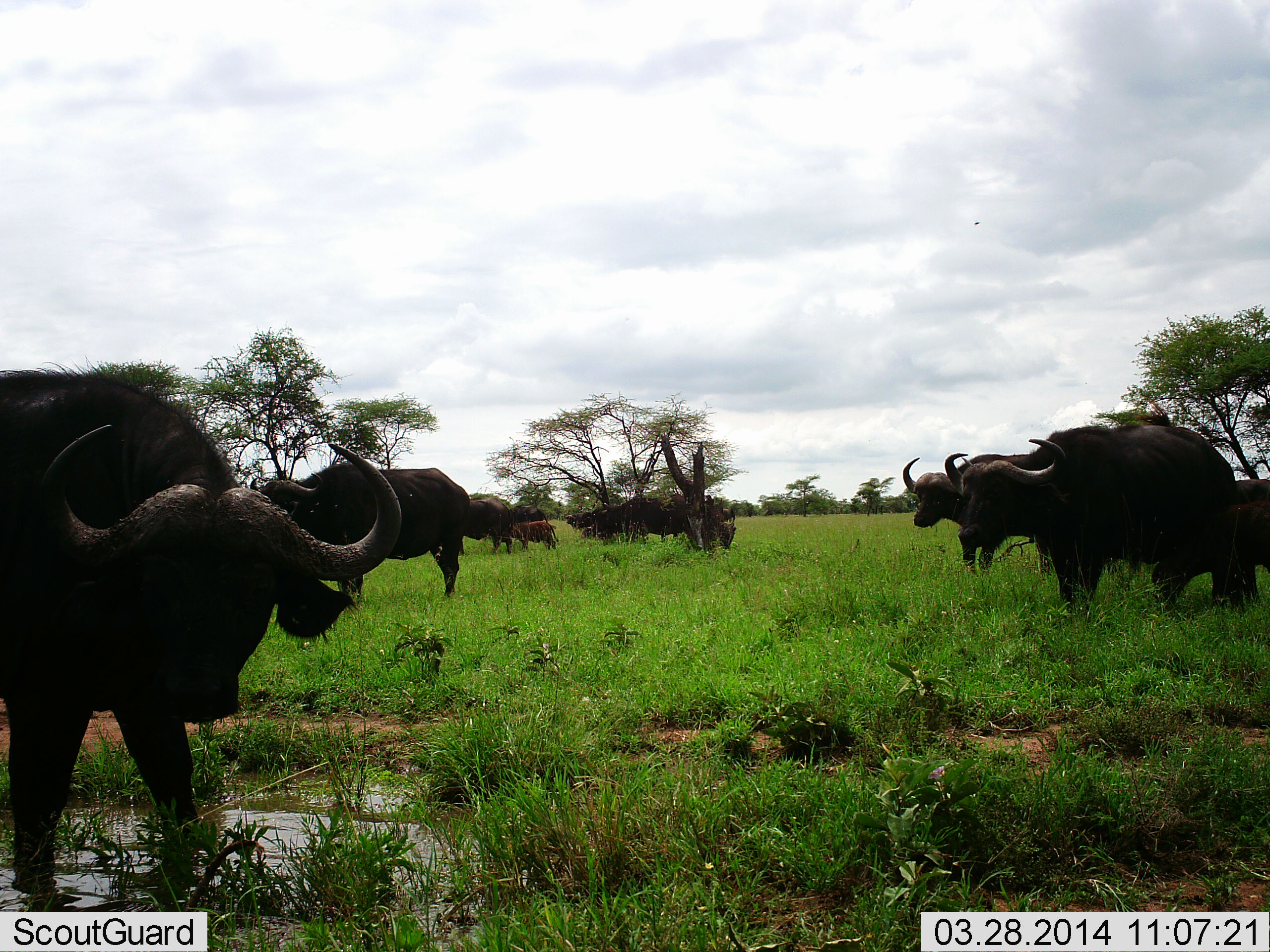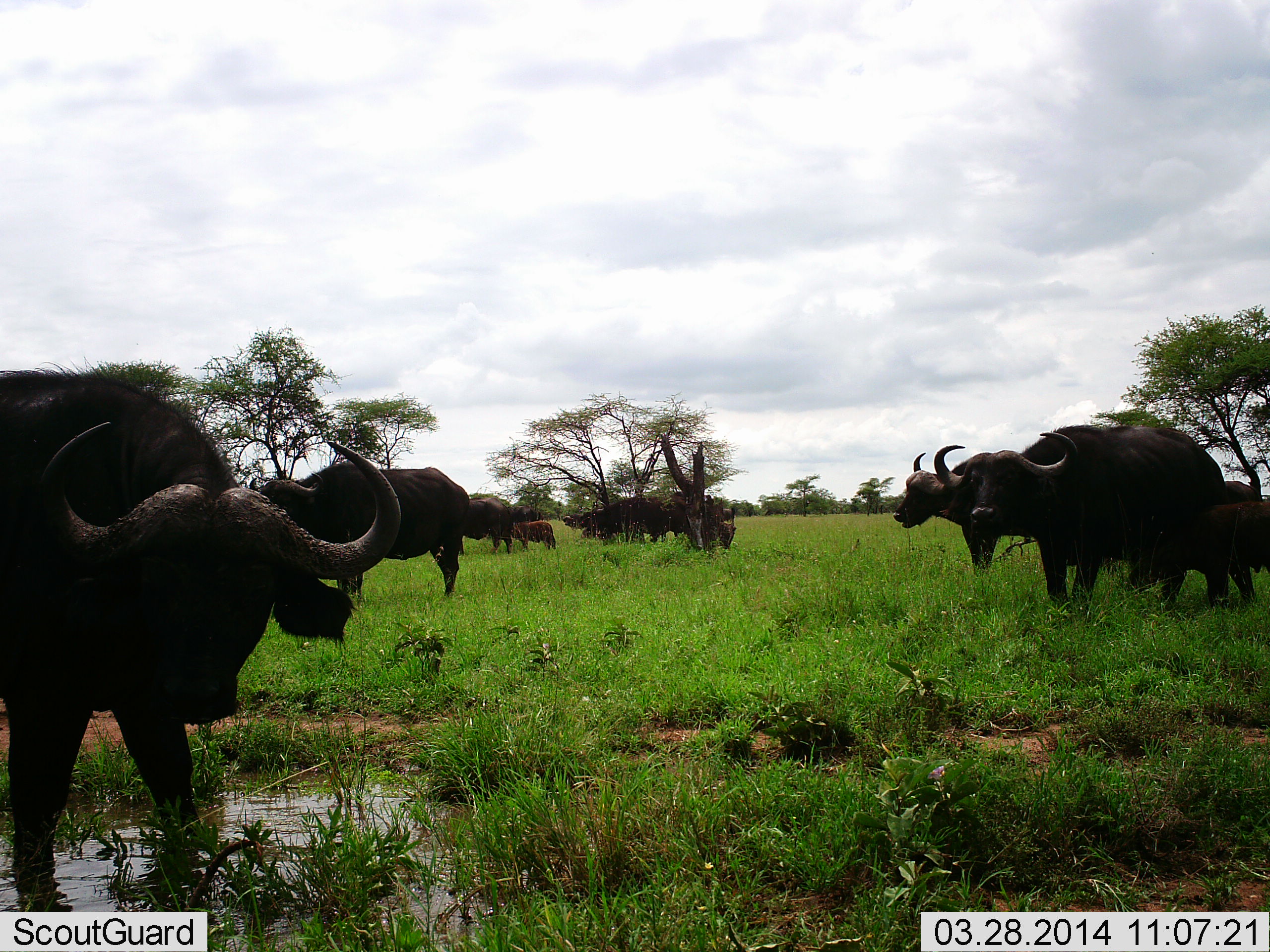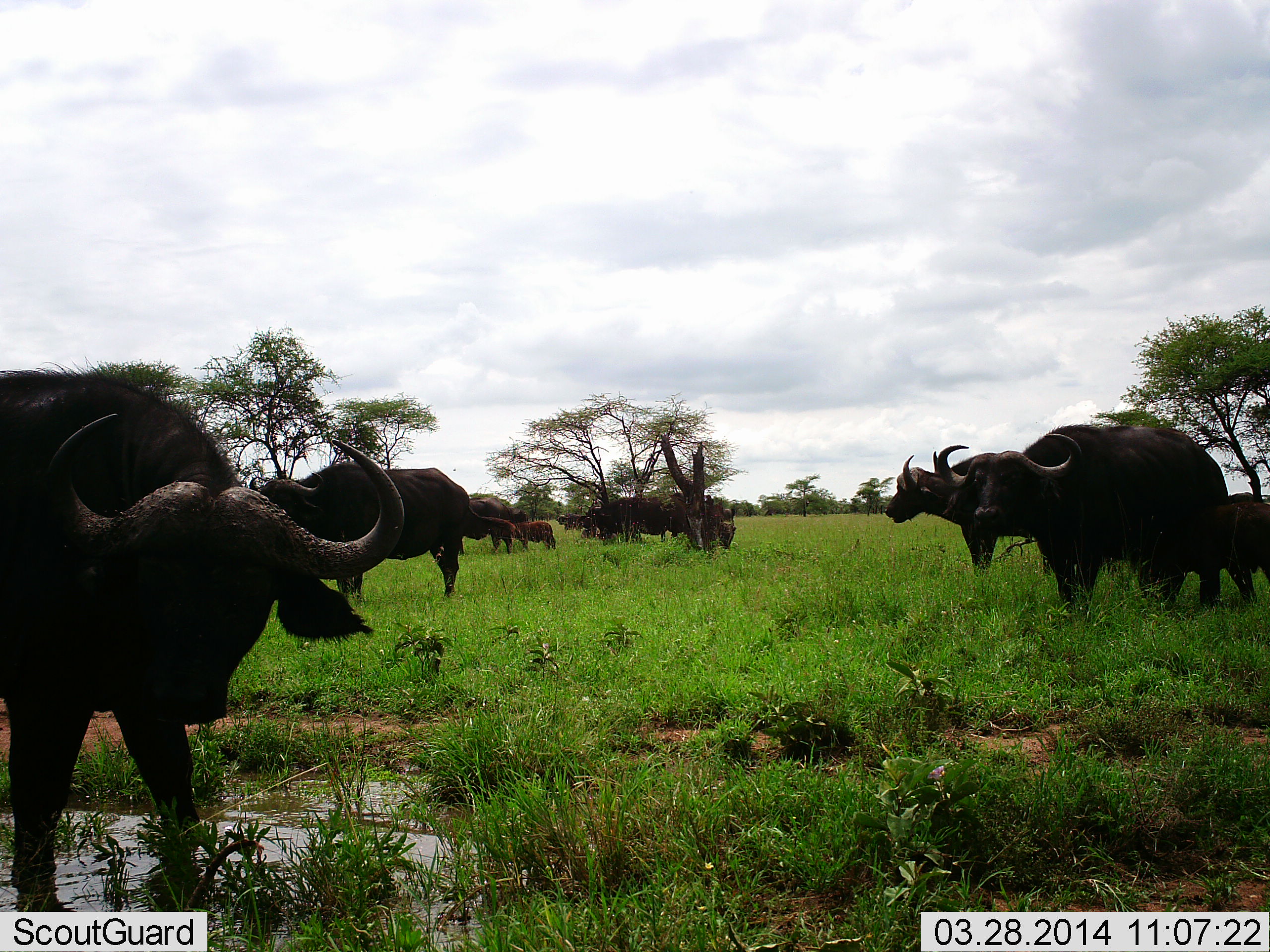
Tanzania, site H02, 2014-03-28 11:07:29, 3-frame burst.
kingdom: Animalia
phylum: Chordata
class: Mammalia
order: Artiodactyla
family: Bovidae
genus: Syncerus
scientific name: Syncerus caffer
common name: cape buffalo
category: buffalo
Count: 11-50.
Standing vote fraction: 80%.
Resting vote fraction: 30%.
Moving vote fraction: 30%.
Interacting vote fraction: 10%.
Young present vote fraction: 80%.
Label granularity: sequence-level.